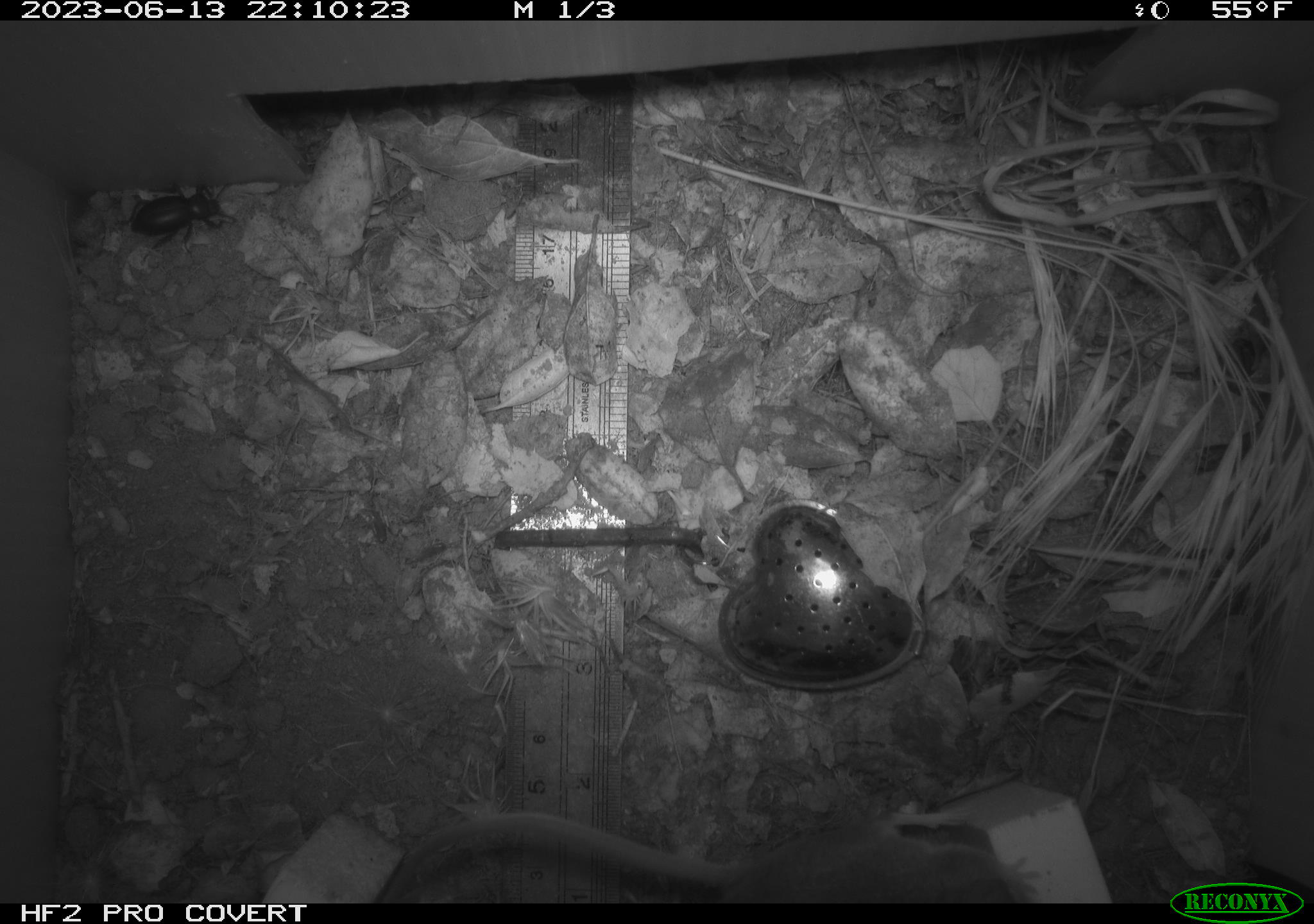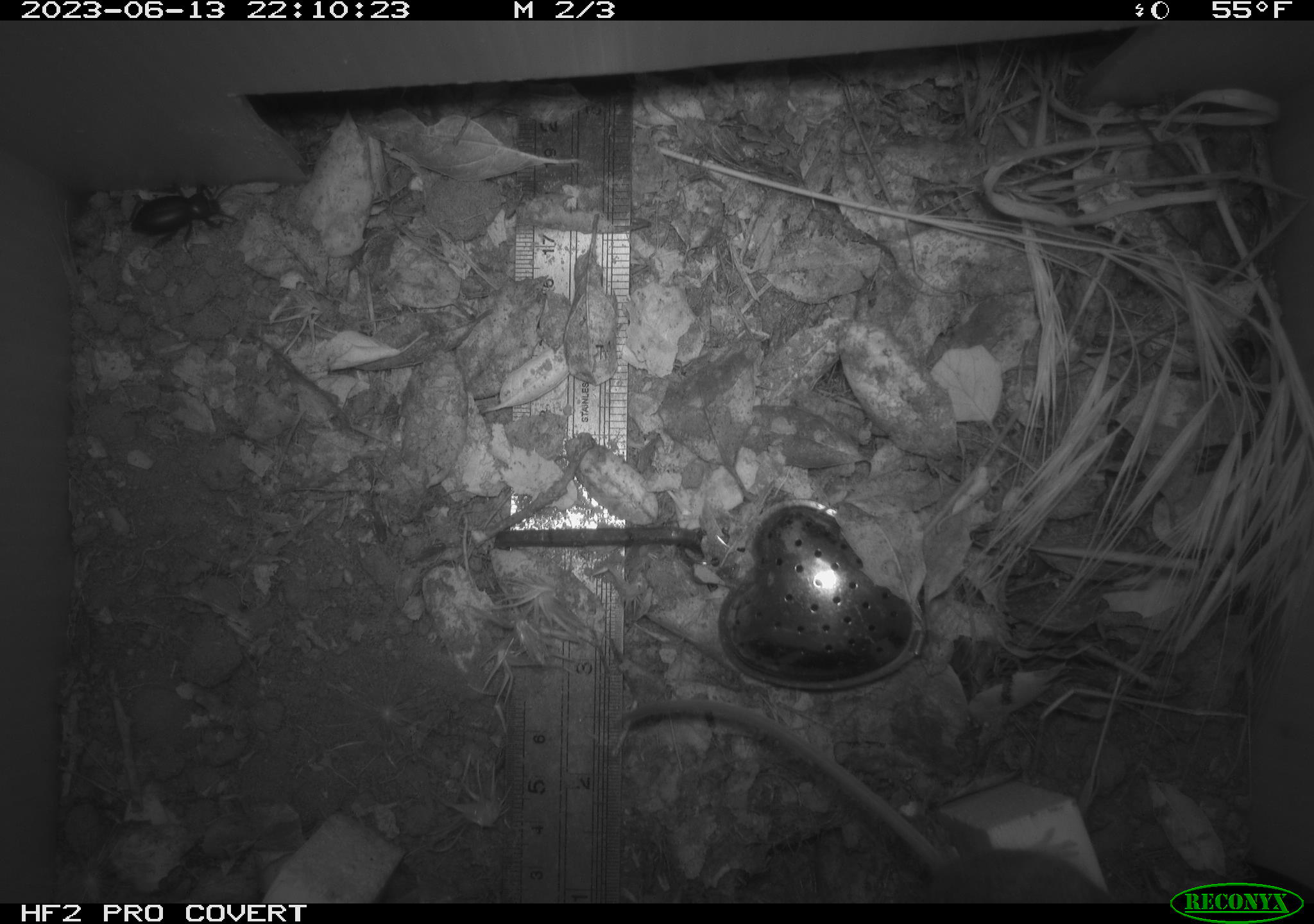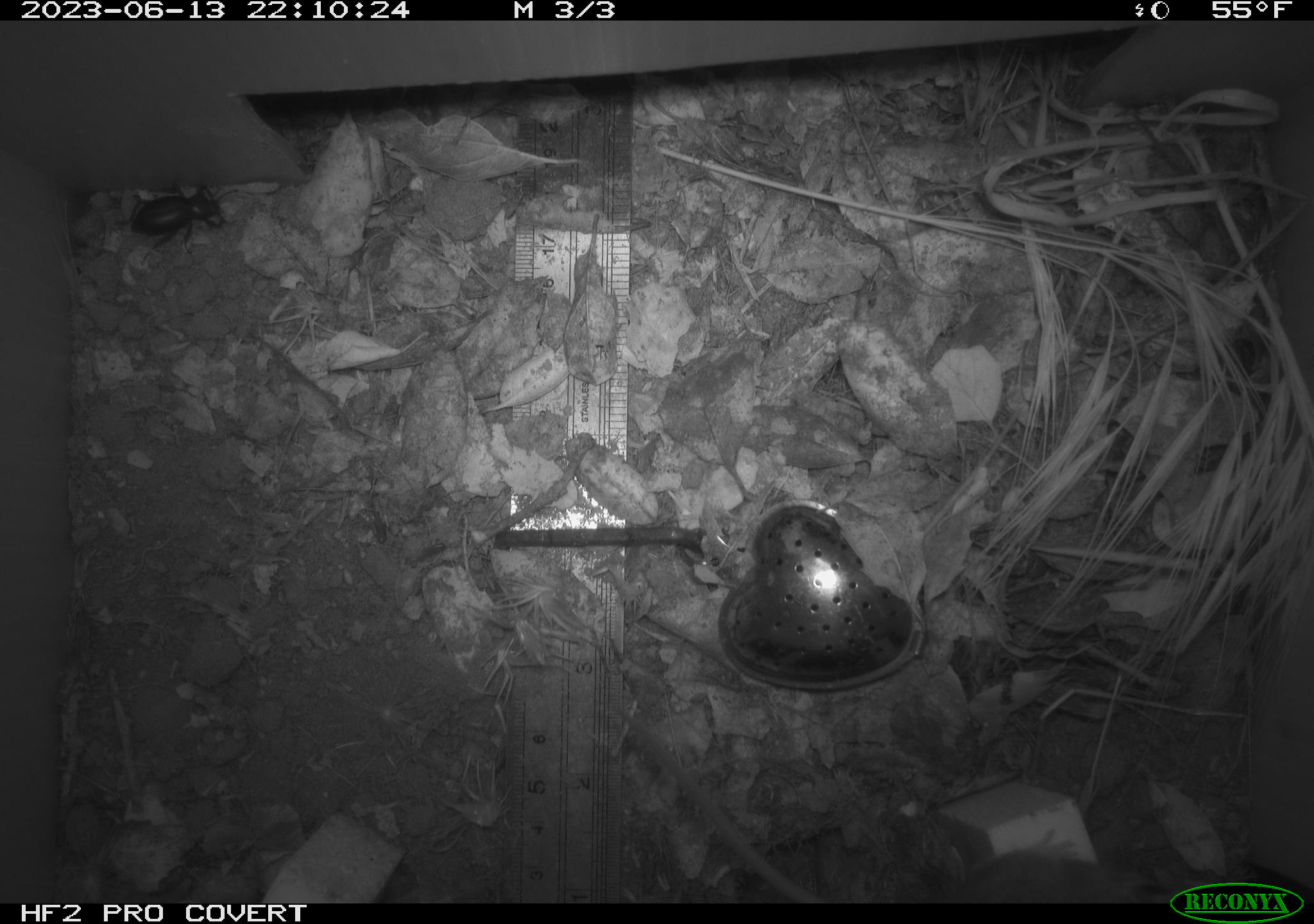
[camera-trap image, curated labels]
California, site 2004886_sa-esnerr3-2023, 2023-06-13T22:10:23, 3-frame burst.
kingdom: Animalia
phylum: Arthropoda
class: Insecta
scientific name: Insecta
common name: insect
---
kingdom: Animalia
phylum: Chordata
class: Mammalia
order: Rodentia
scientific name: Rodentia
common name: mouse species